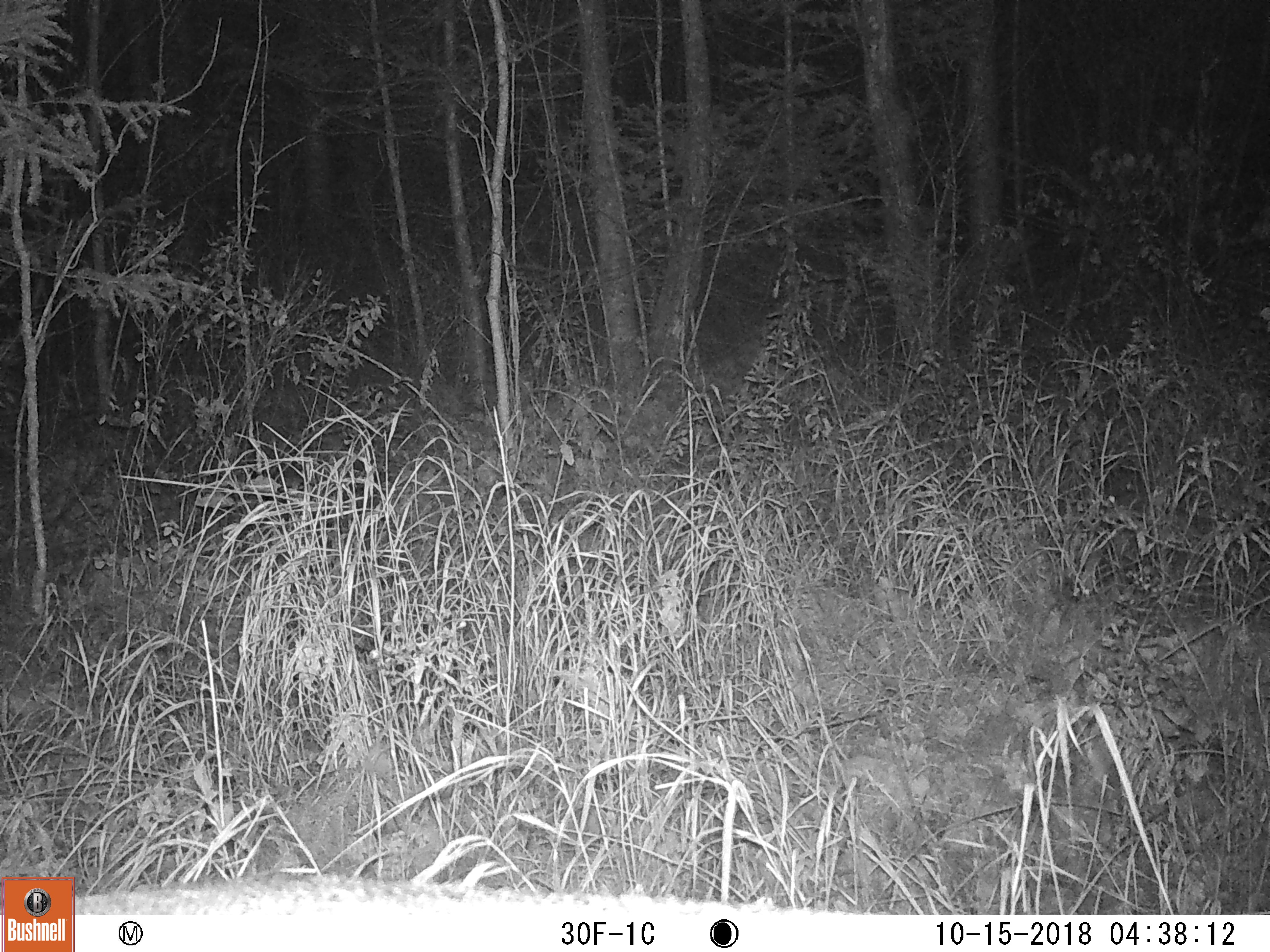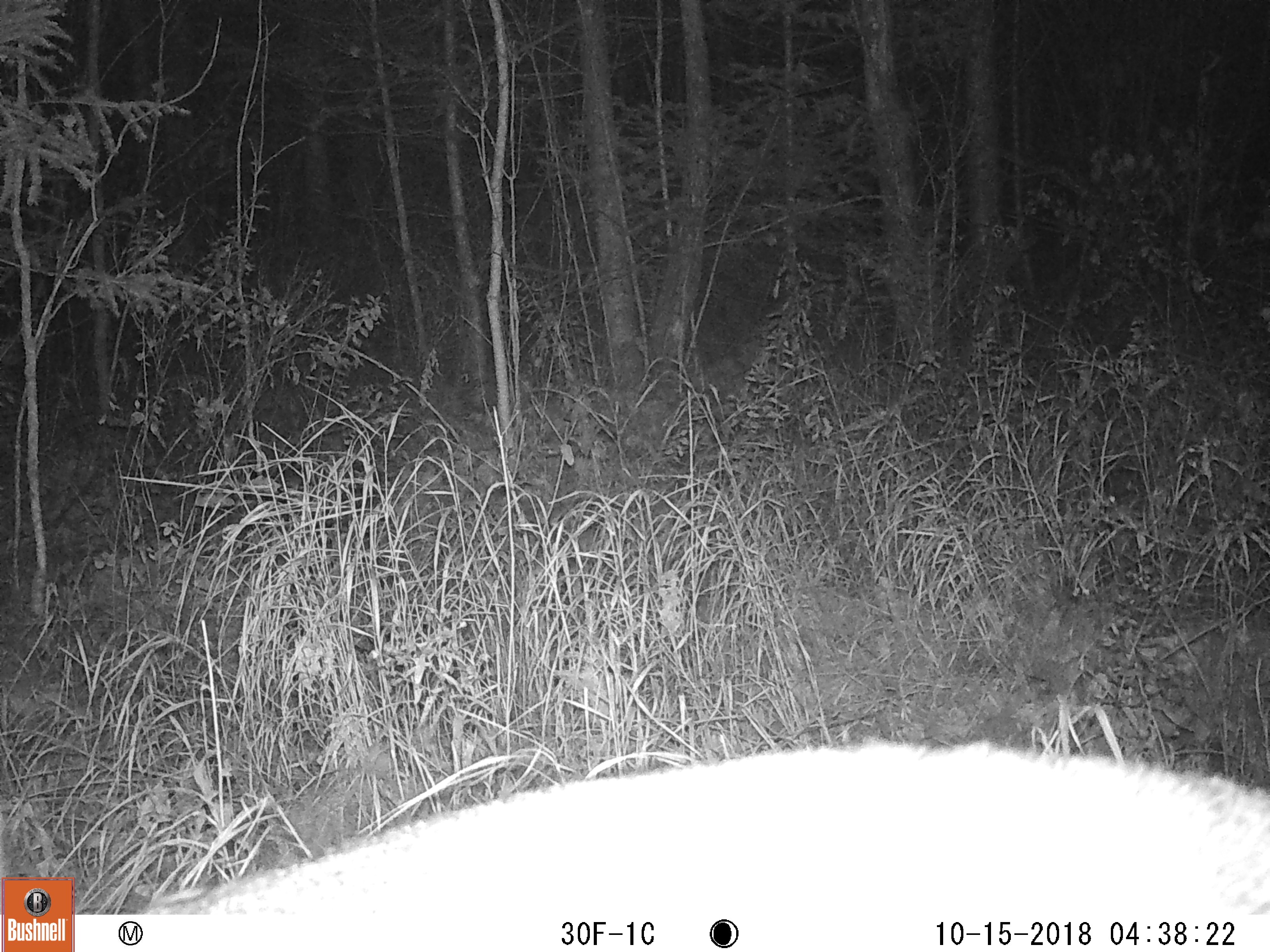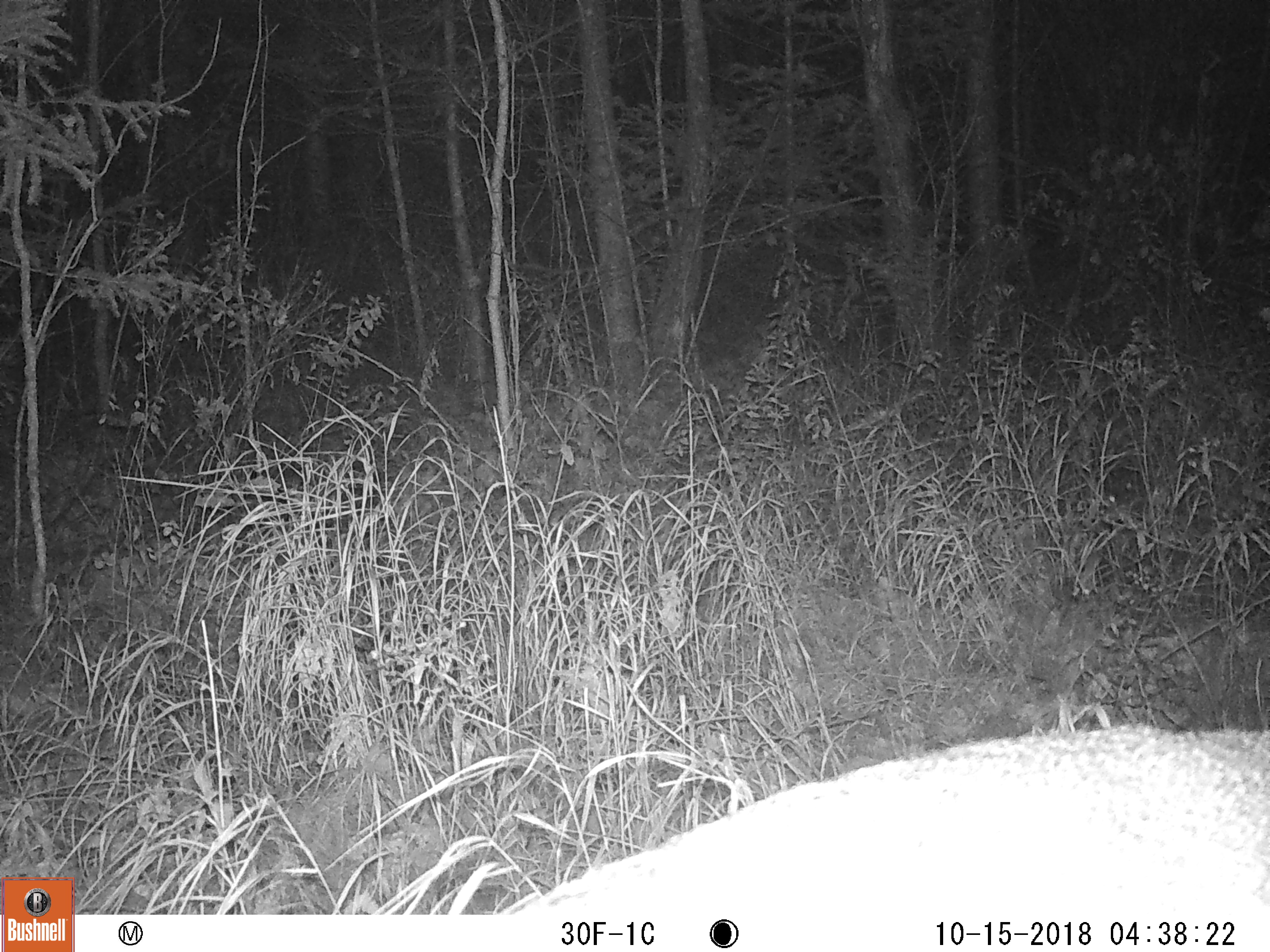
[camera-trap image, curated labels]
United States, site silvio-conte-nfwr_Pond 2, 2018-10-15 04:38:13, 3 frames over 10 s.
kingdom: Animalia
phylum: Chordata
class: Mammalia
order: Artiodactyla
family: Cervidae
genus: Odocoileus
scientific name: Odocoileus virginianus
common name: white-tailed deer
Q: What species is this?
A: White-tailed deer (Odocoileus virginianus).